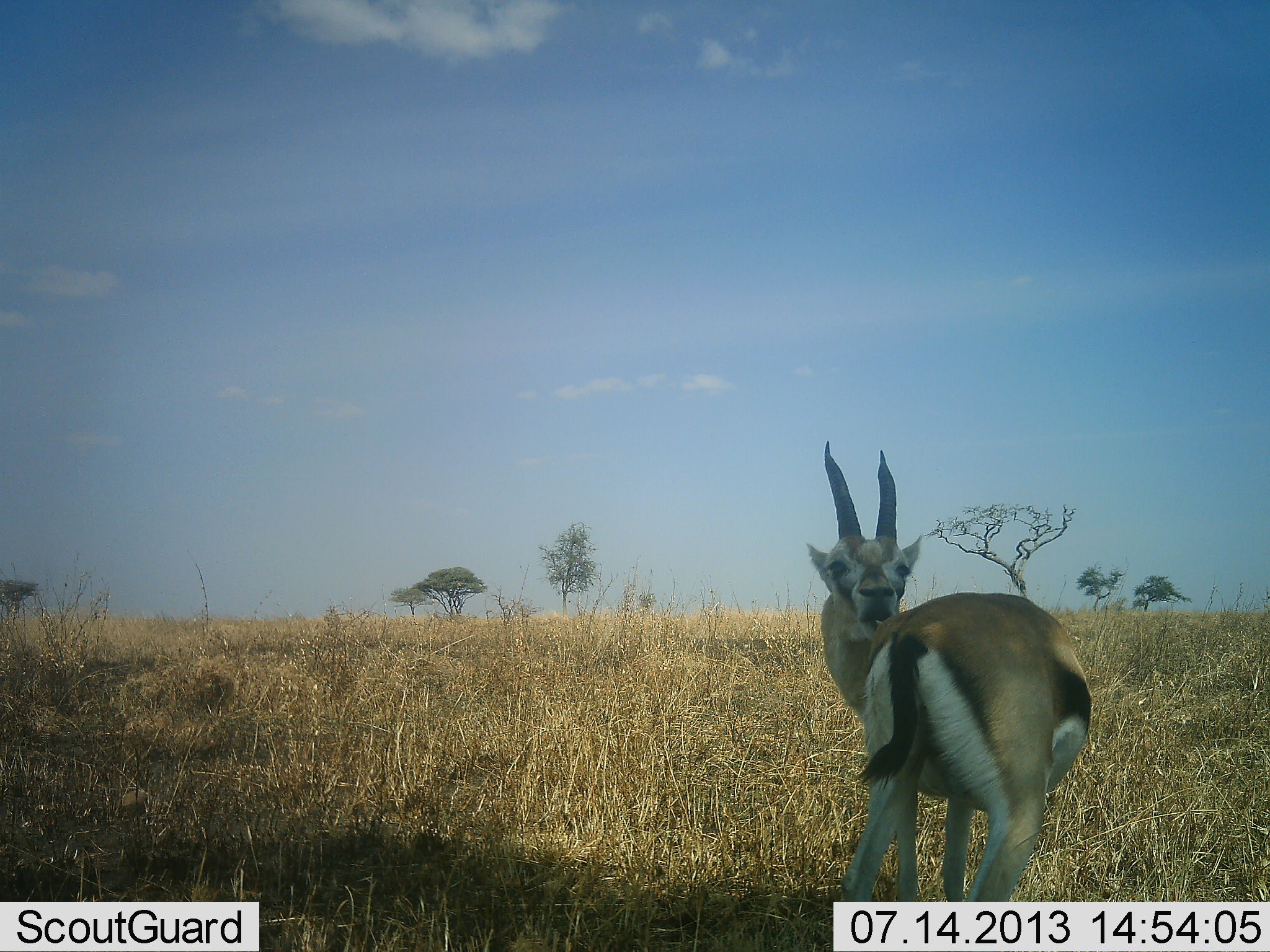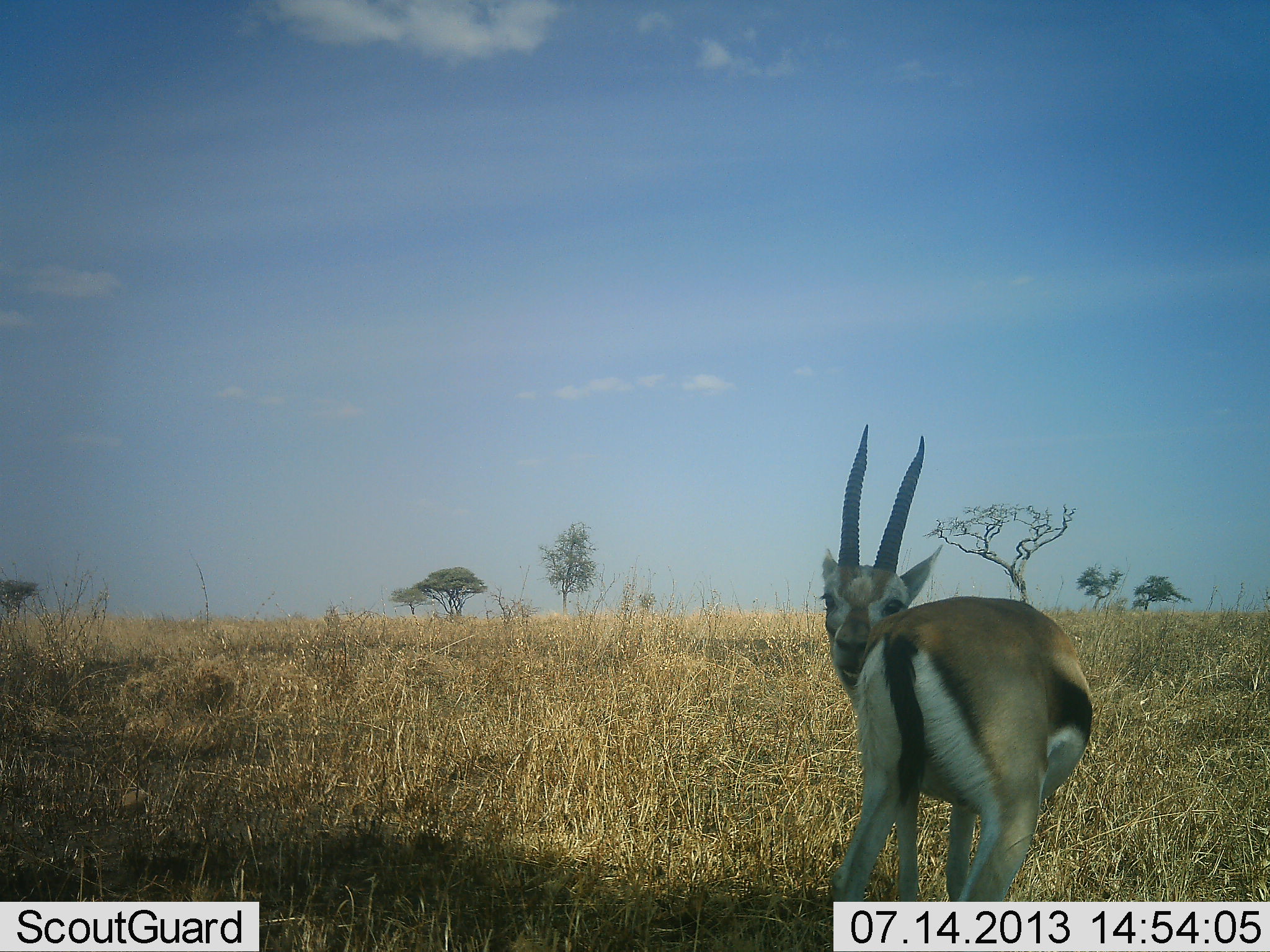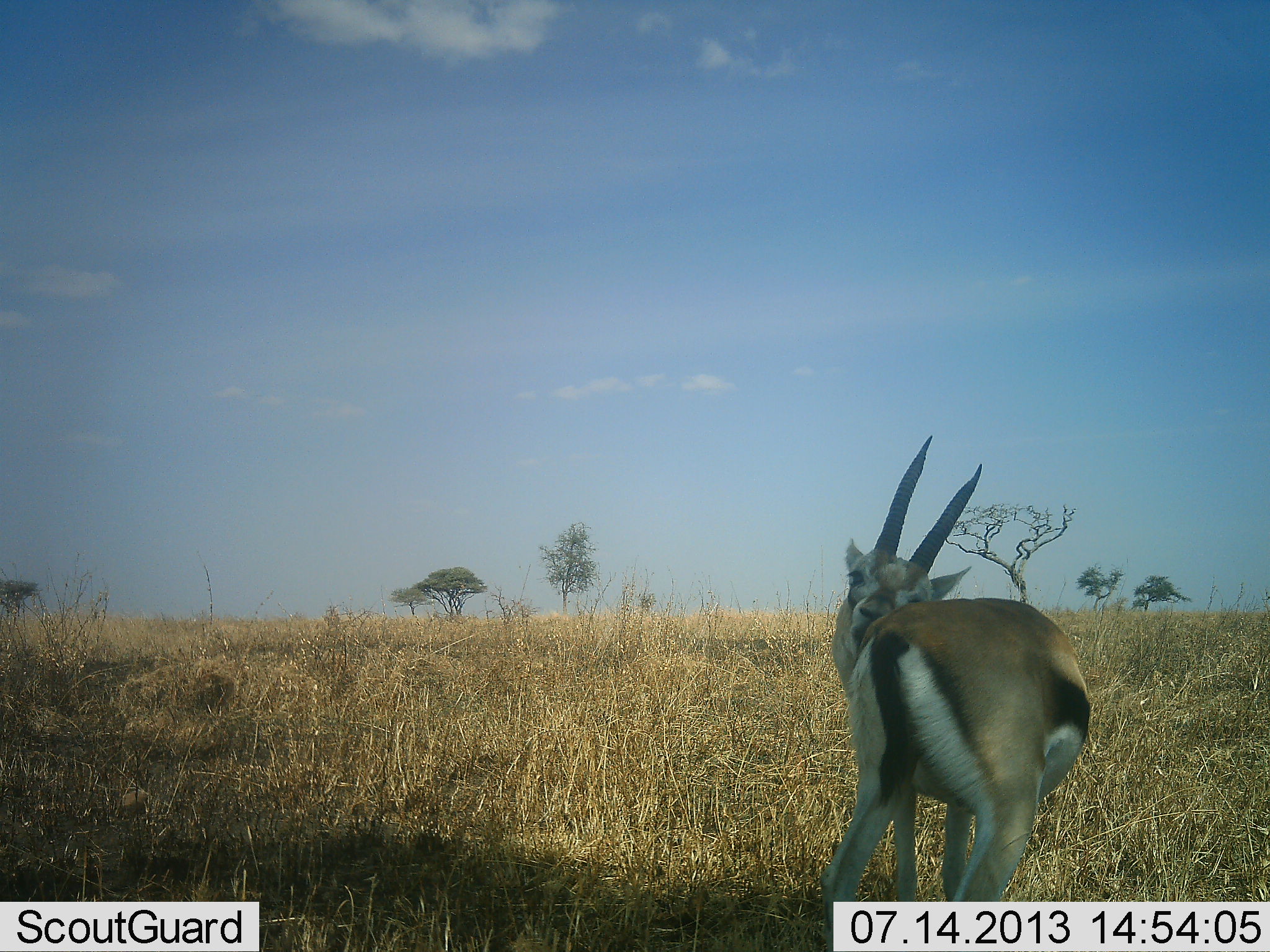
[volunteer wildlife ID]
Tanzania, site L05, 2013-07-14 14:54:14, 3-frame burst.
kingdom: Animalia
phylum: Chordata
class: Mammalia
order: Artiodactyla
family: Bovidae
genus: Eudorcas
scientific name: Eudorcas thomsonii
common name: thomson's gazelle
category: gazellethomsons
Gazellethomsons (thomson's gazelle) (Eudorcas thomsonii), count 1. Behavior (volunteer vote fractions): standing 91%, resting 0%, moving 0%, interacting 9%. Young present (vote fraction): 0%. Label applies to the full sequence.